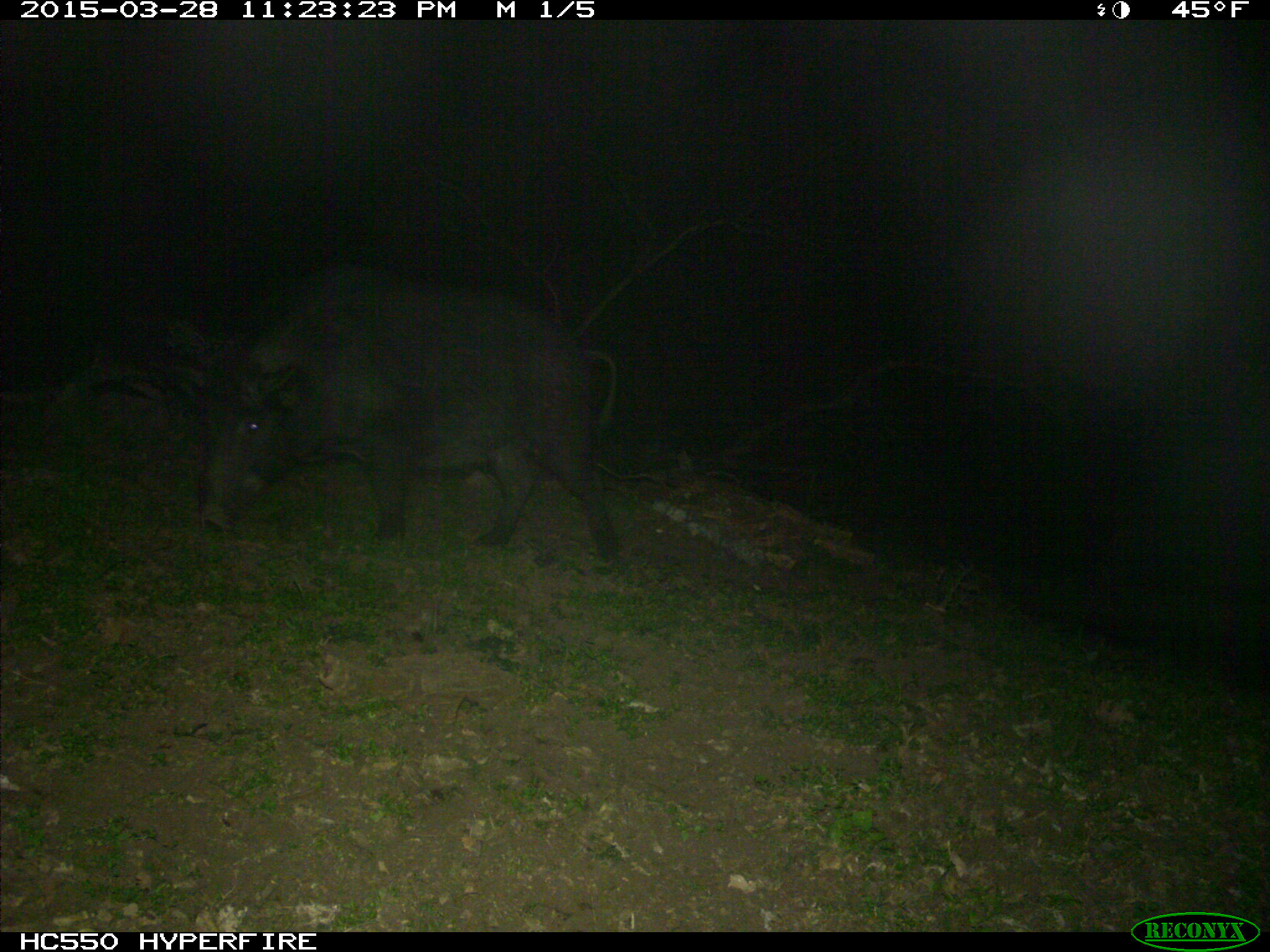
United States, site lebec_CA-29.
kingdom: Animalia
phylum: Chordata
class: Mammalia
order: Artiodactyla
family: Suidae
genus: Sus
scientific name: Sus scrofa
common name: wild boar